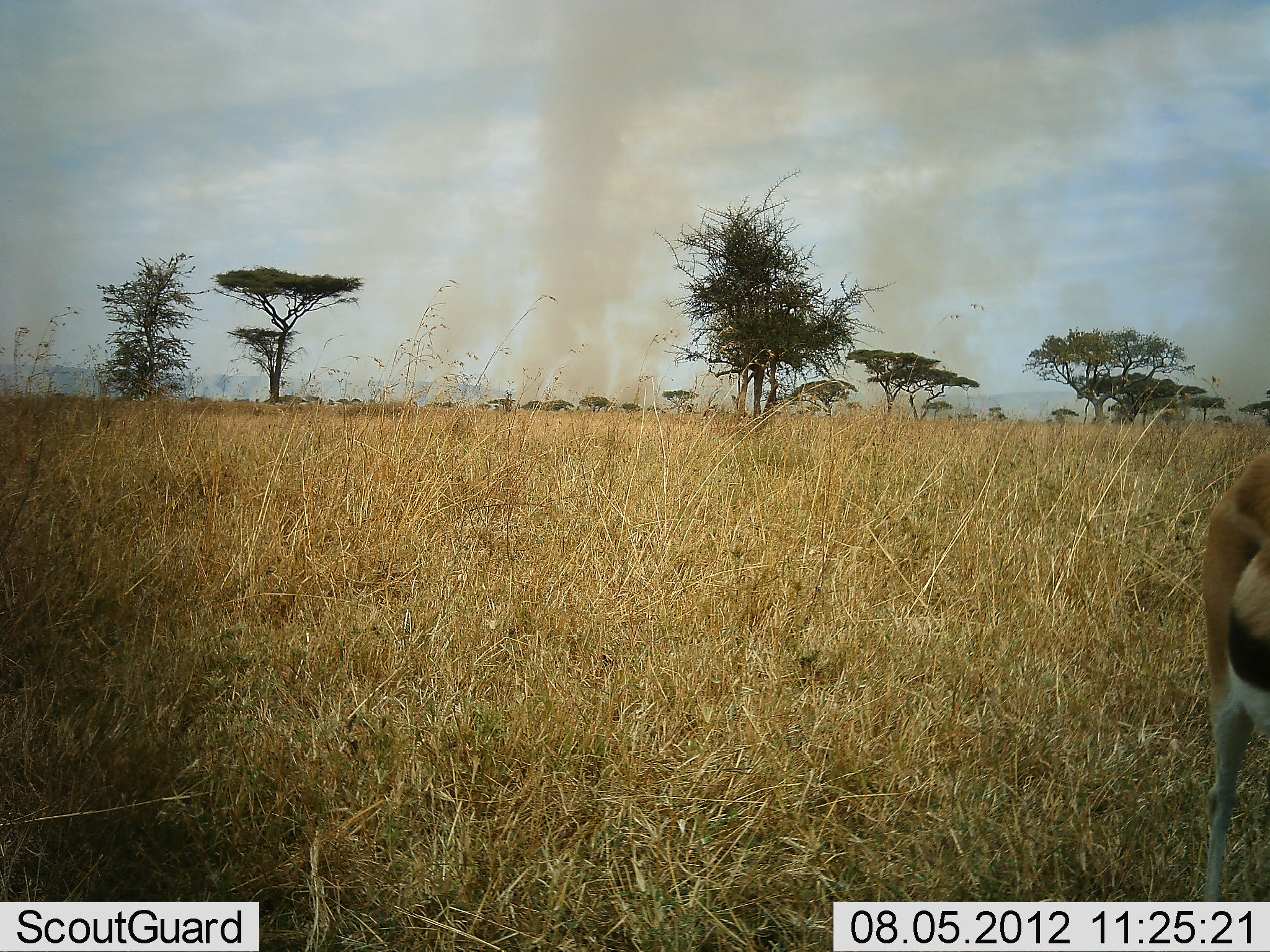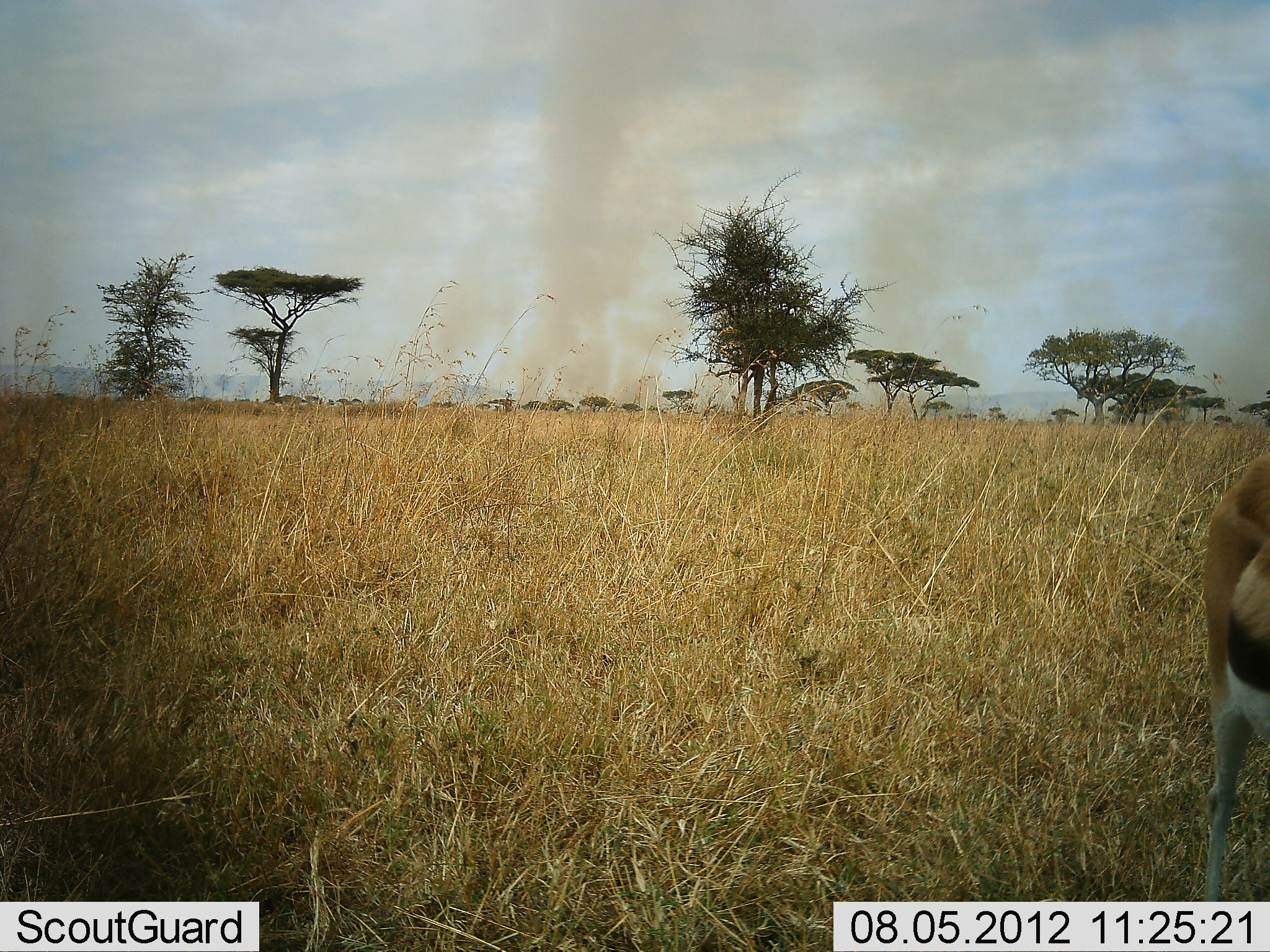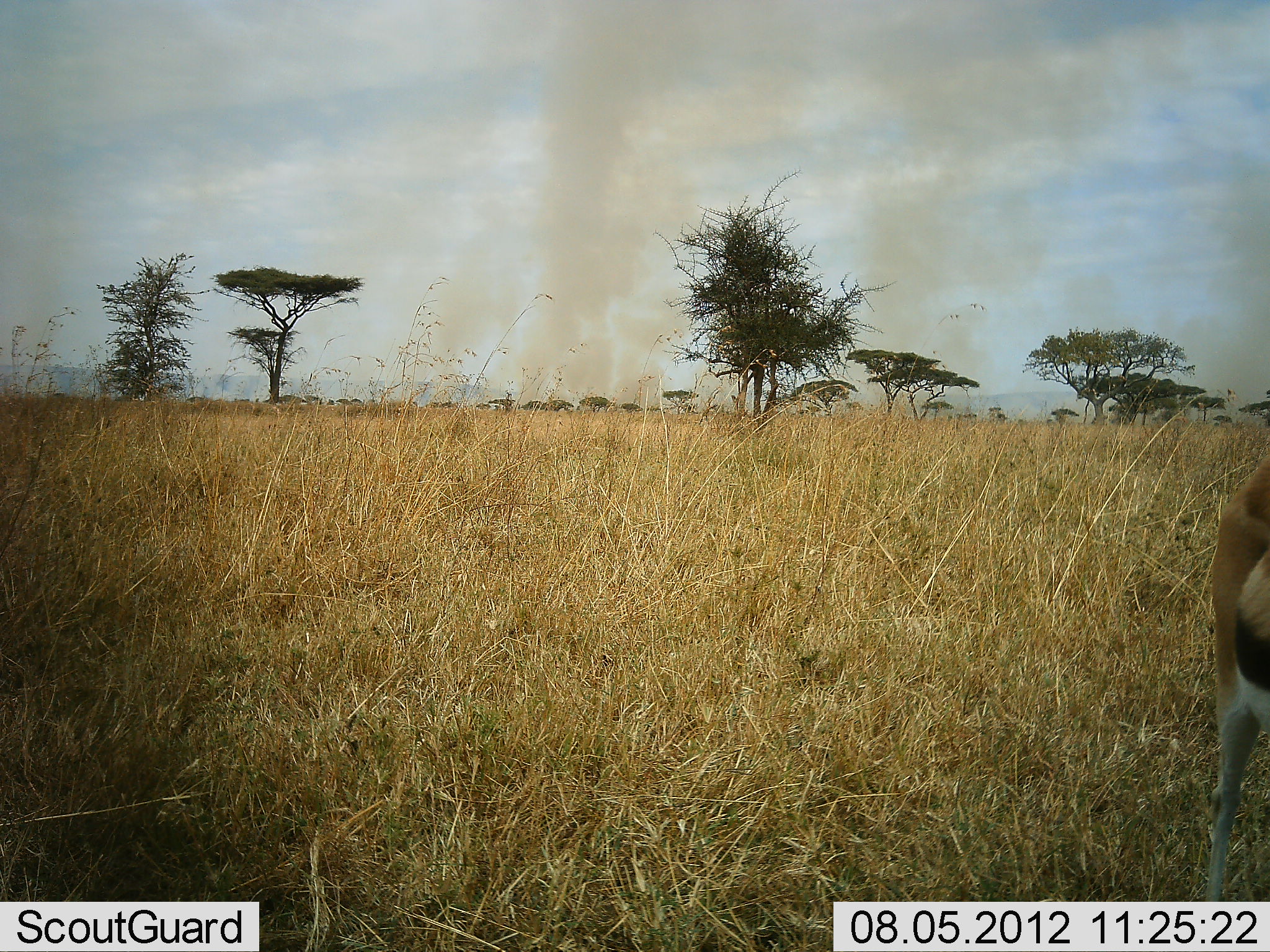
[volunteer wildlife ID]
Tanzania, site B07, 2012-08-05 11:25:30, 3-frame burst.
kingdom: Animalia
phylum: Chordata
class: Mammalia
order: Artiodactyla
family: Bovidae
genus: Eudorcas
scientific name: Eudorcas thomsonii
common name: thomson's gazelle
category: gazellethomsons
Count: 1.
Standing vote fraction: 100%.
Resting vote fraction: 0%.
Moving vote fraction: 0%.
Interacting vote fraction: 0%.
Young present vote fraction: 0%.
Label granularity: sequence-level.